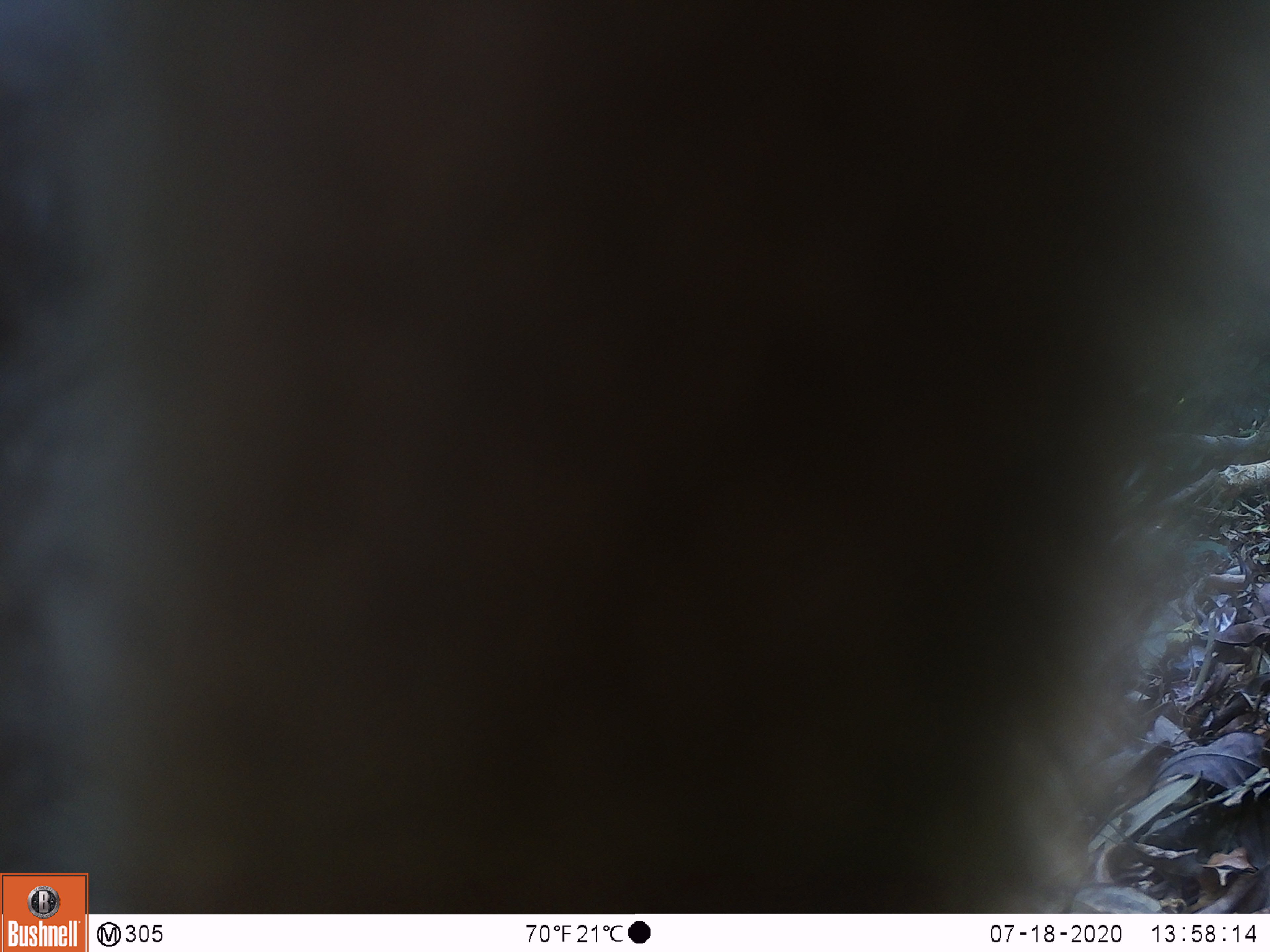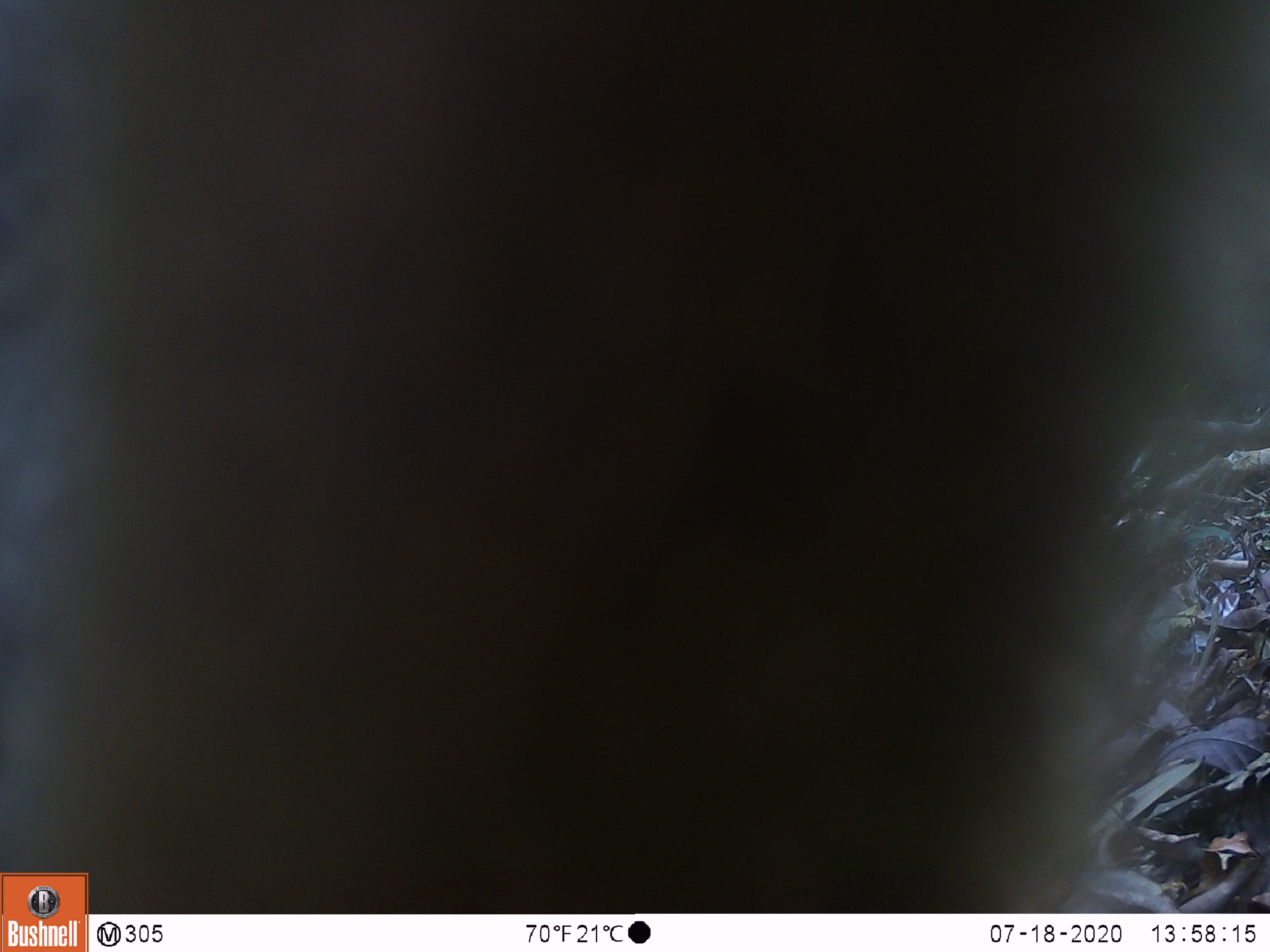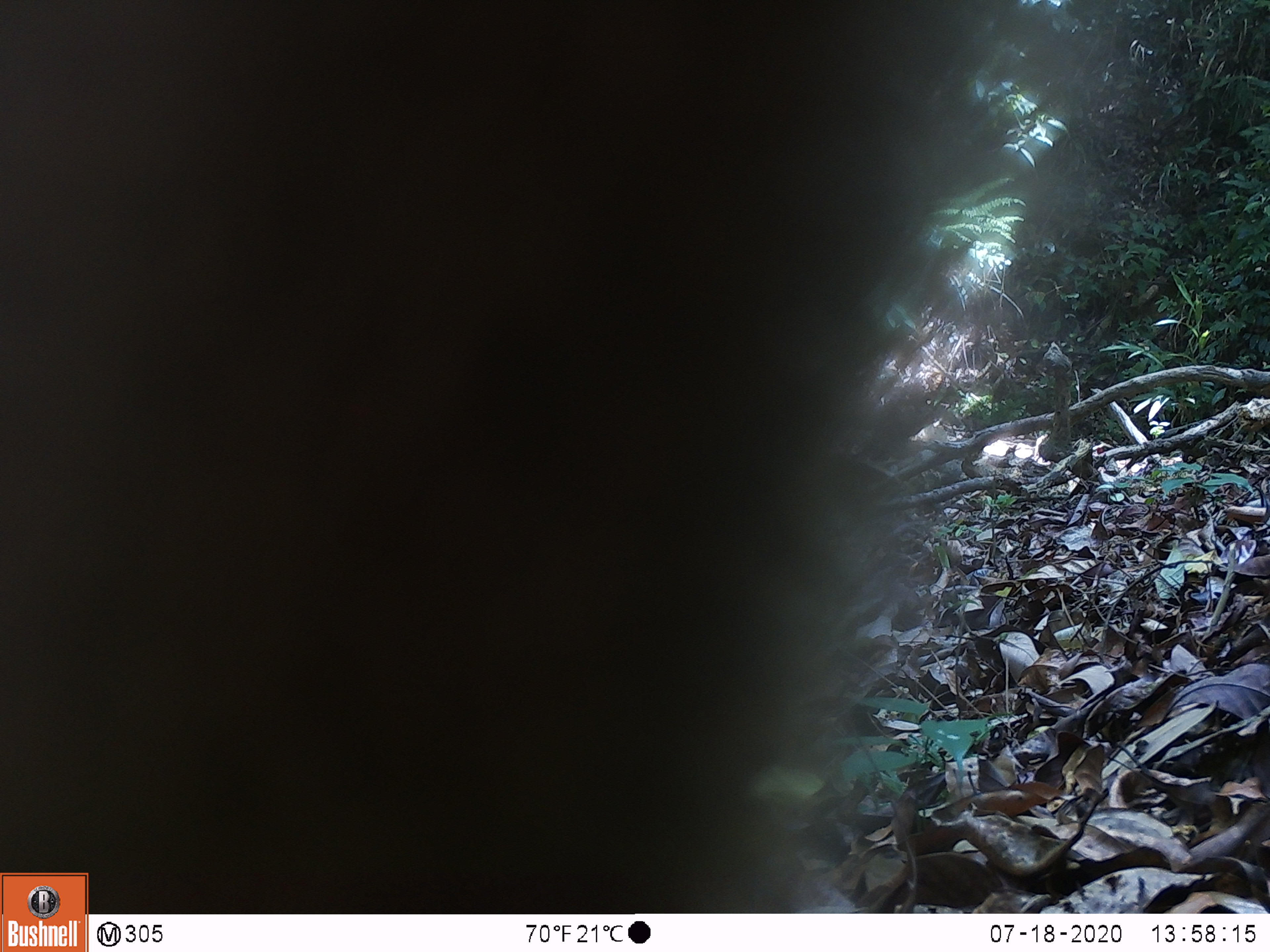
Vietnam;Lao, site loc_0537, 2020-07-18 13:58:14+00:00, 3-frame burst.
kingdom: Animalia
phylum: Chordata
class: Mammalia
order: Primates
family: Cercopithecidae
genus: Macaca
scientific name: Macaca nemestrina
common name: pig-tailed macaque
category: pig tailed macaque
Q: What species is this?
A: Pig tailed macaque (pig-tailed macaque) (Macaca nemestrina).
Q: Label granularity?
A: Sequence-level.